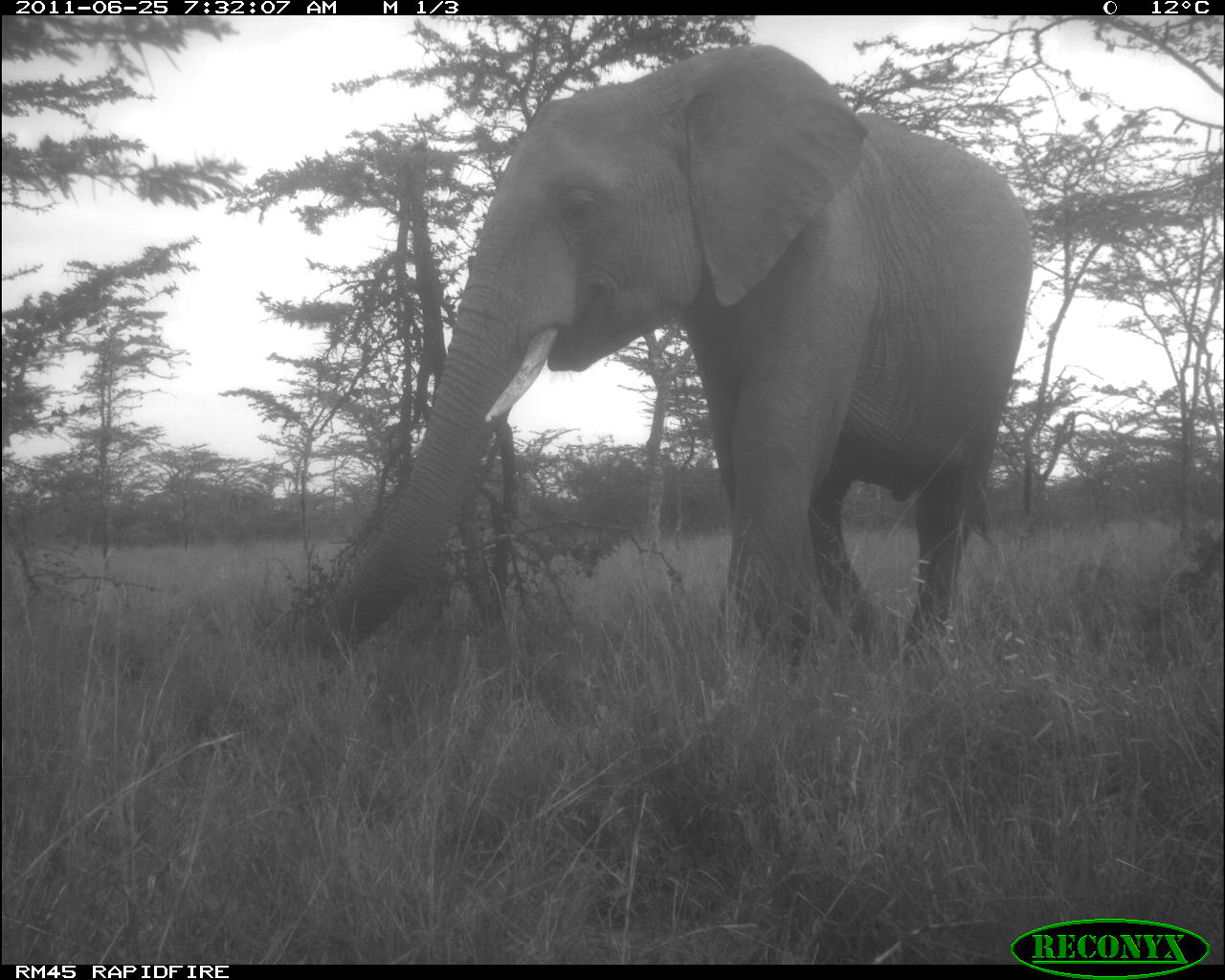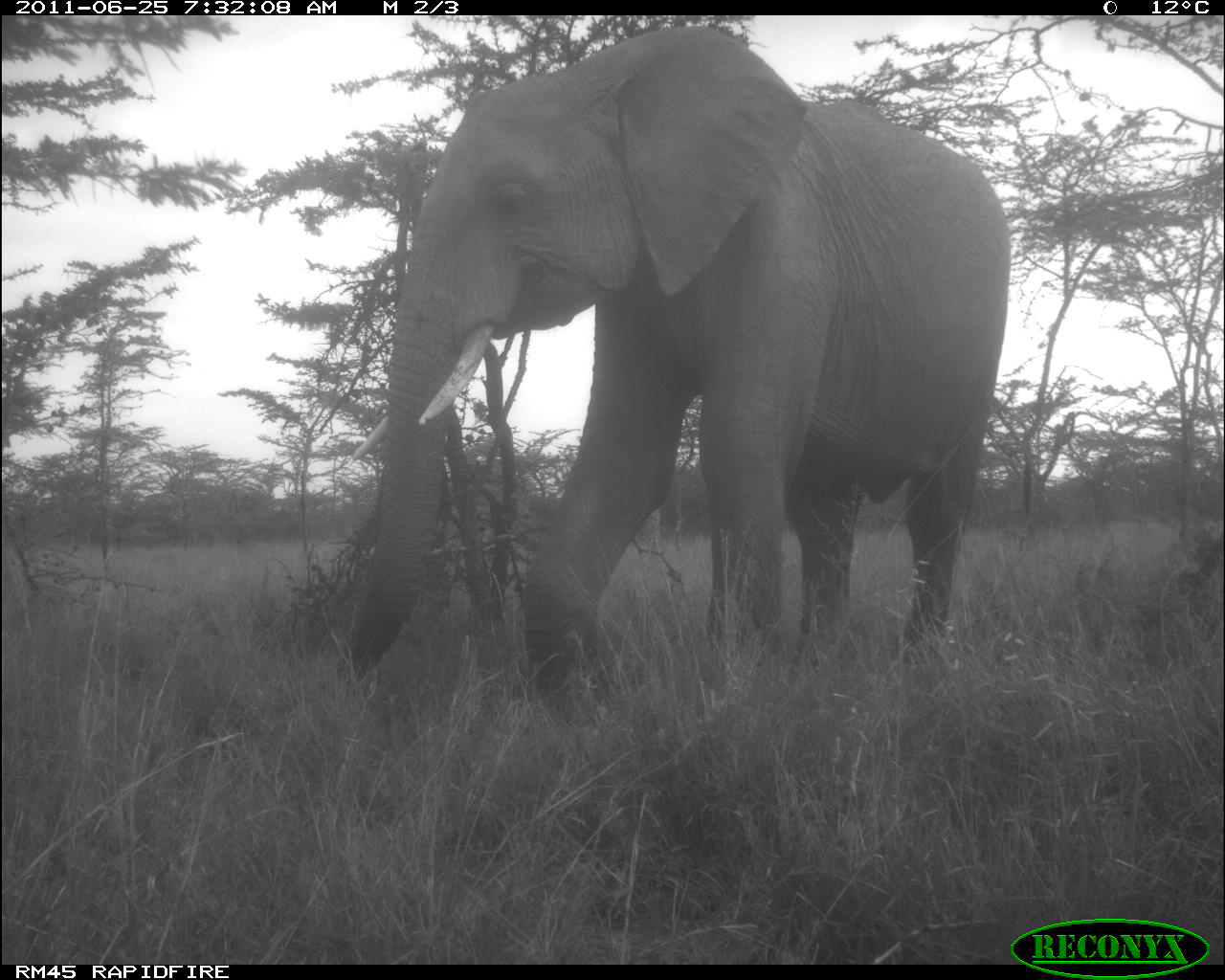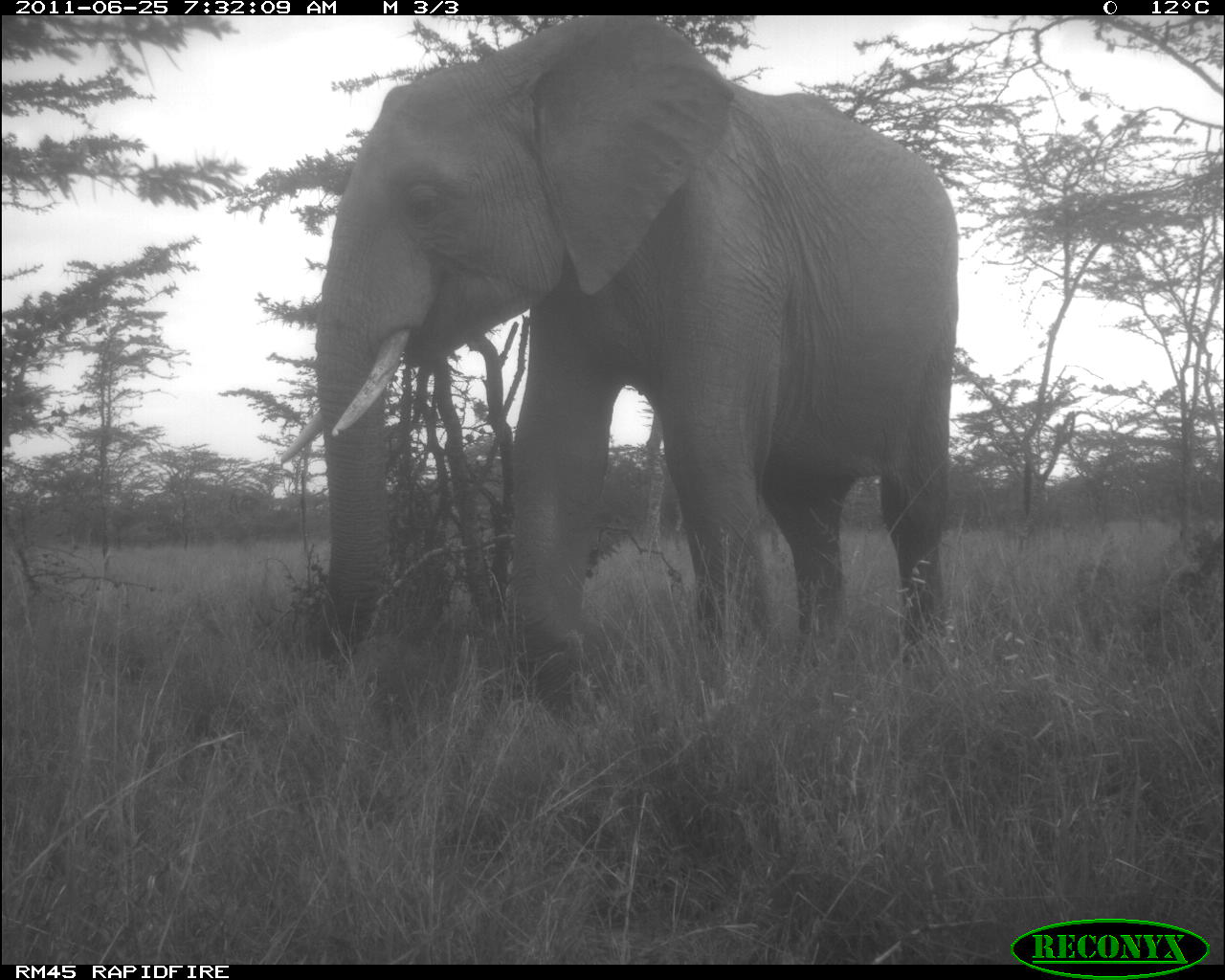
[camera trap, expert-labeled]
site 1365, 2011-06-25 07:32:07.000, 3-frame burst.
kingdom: Animalia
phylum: Chordata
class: Mammalia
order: Proboscidea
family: Elephantidae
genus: Loxodonta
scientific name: Loxodonta africana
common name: african bush elephant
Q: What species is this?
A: Loxodonta africana (african bush elephant).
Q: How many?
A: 1.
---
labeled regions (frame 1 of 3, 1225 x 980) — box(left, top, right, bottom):
loxodonta africana: box(294, 37, 1036, 692)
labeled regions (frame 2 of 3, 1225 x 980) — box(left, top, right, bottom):
loxodonta africana: box(328, 20, 1015, 719)